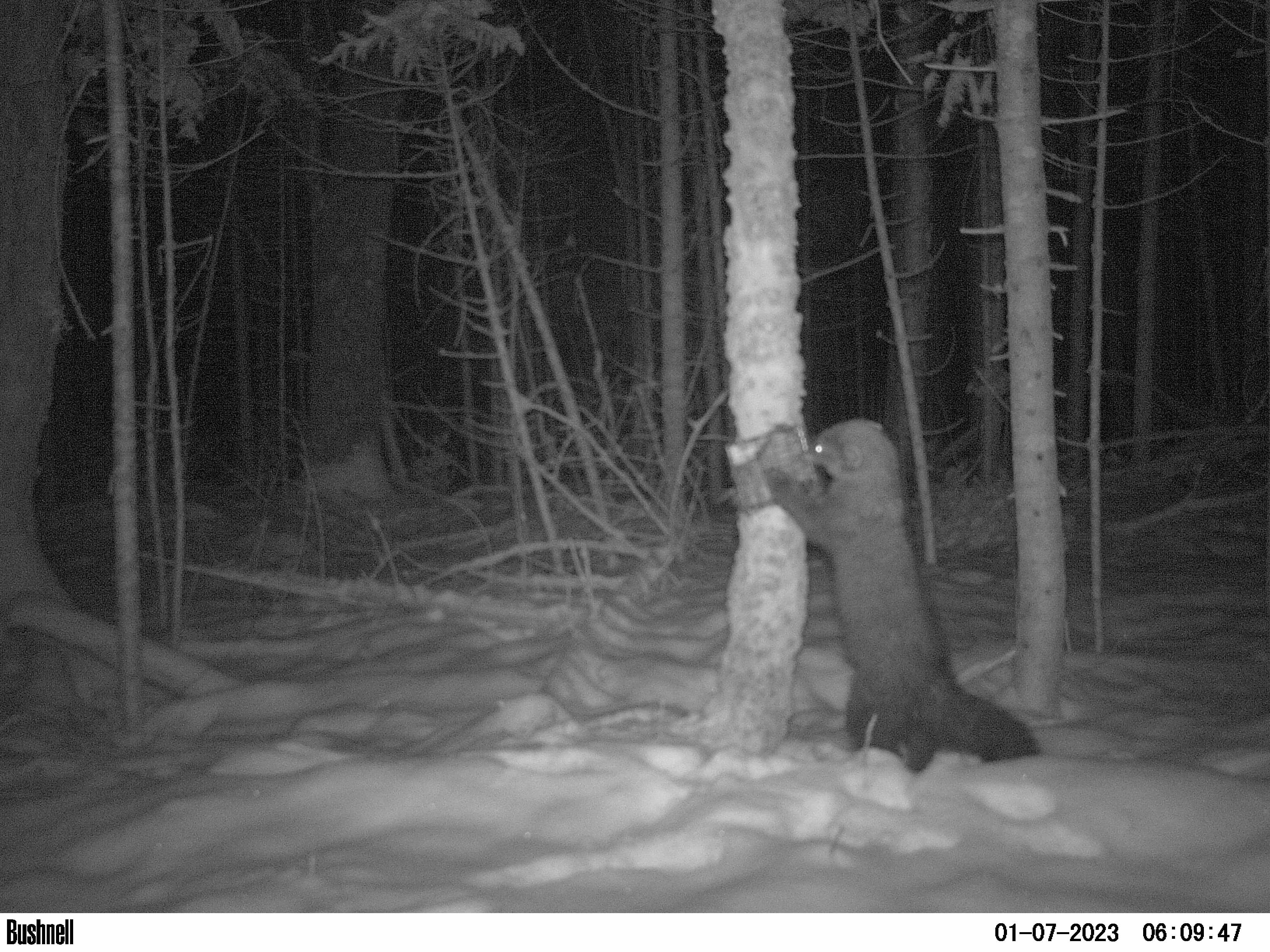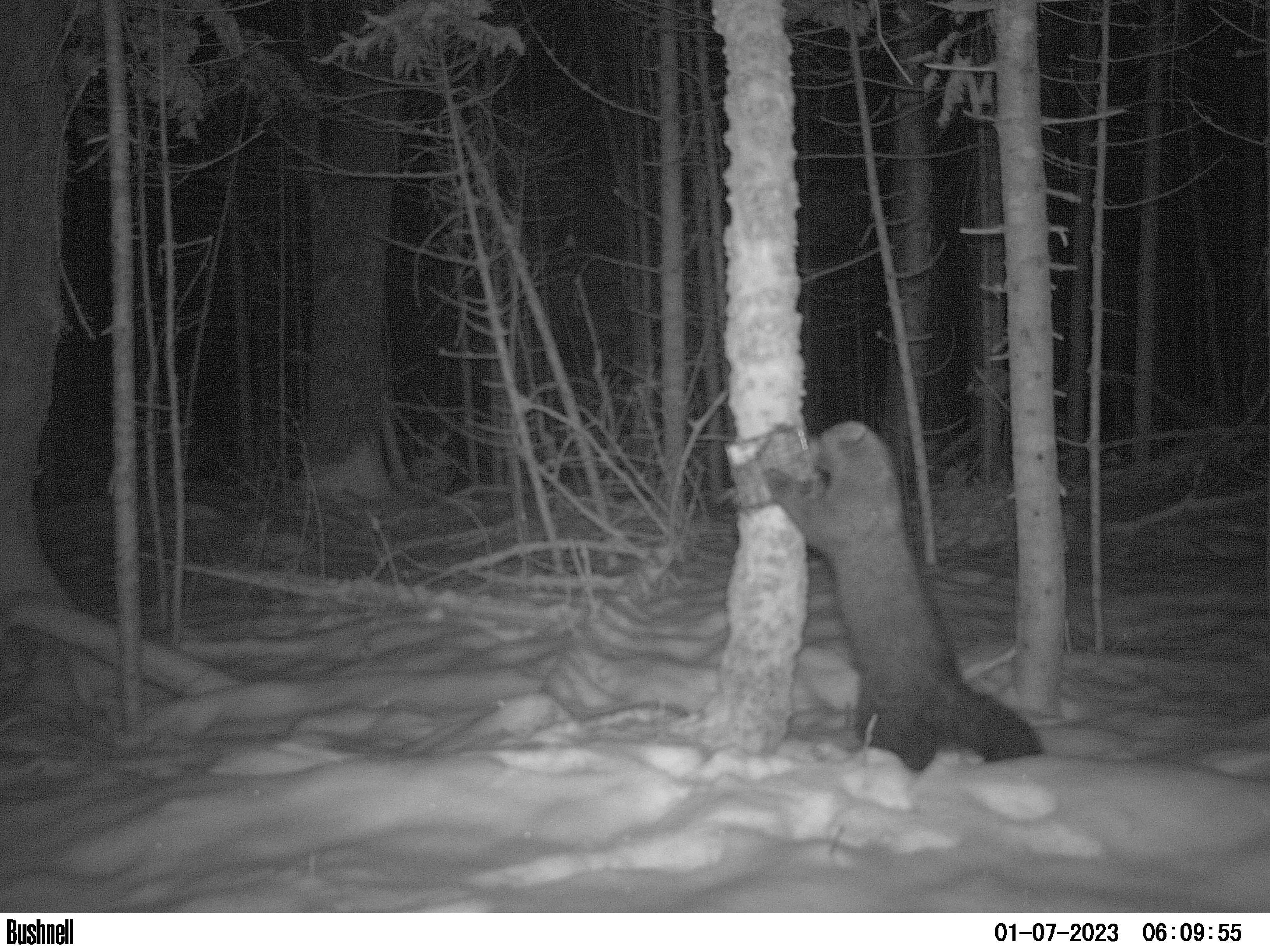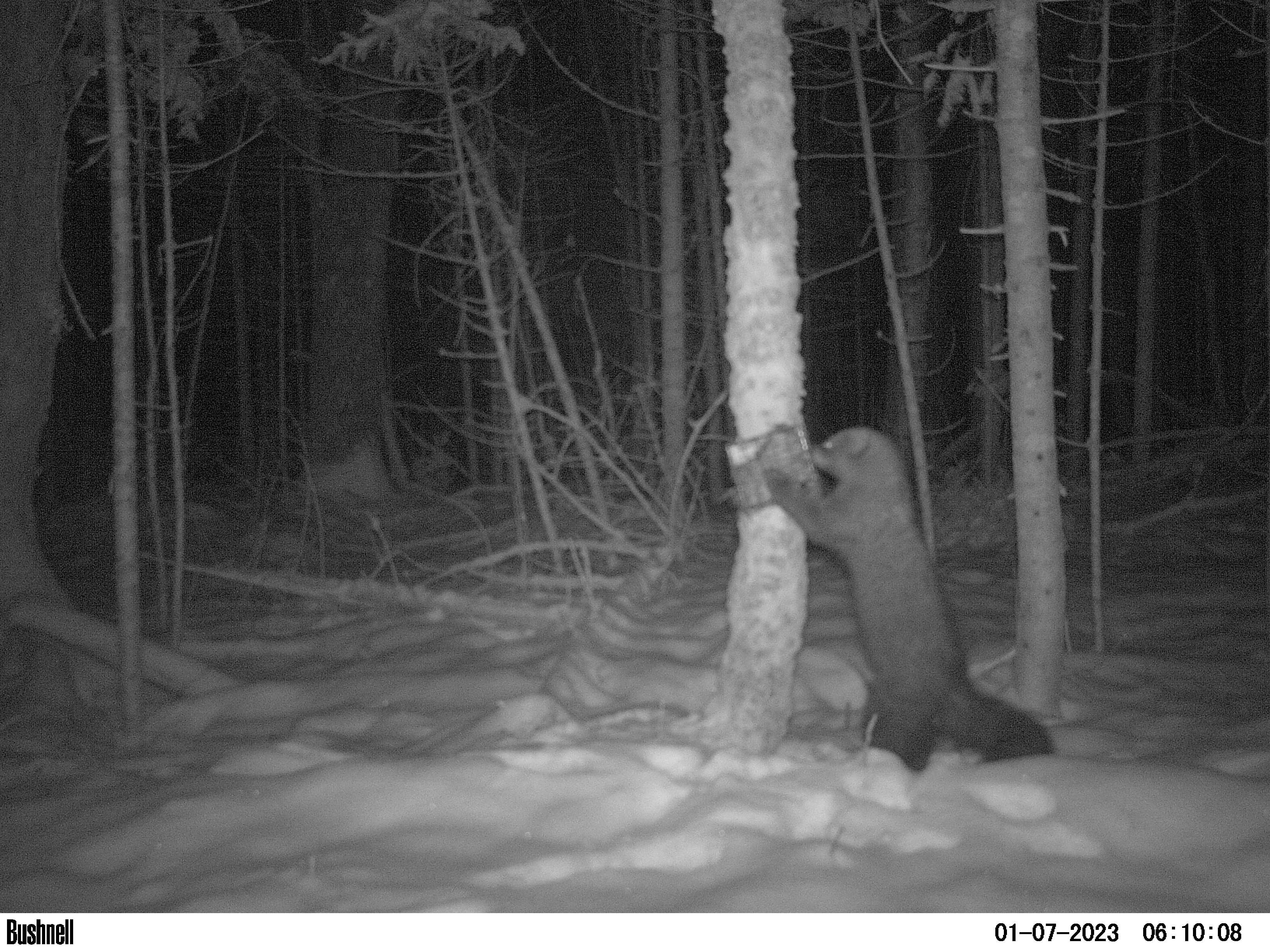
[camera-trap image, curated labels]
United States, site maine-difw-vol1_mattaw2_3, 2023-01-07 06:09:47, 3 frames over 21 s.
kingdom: Animalia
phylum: Chordata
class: Mammalia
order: Carnivora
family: Mustelidae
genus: Pekania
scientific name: Pekania pennanti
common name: fisher